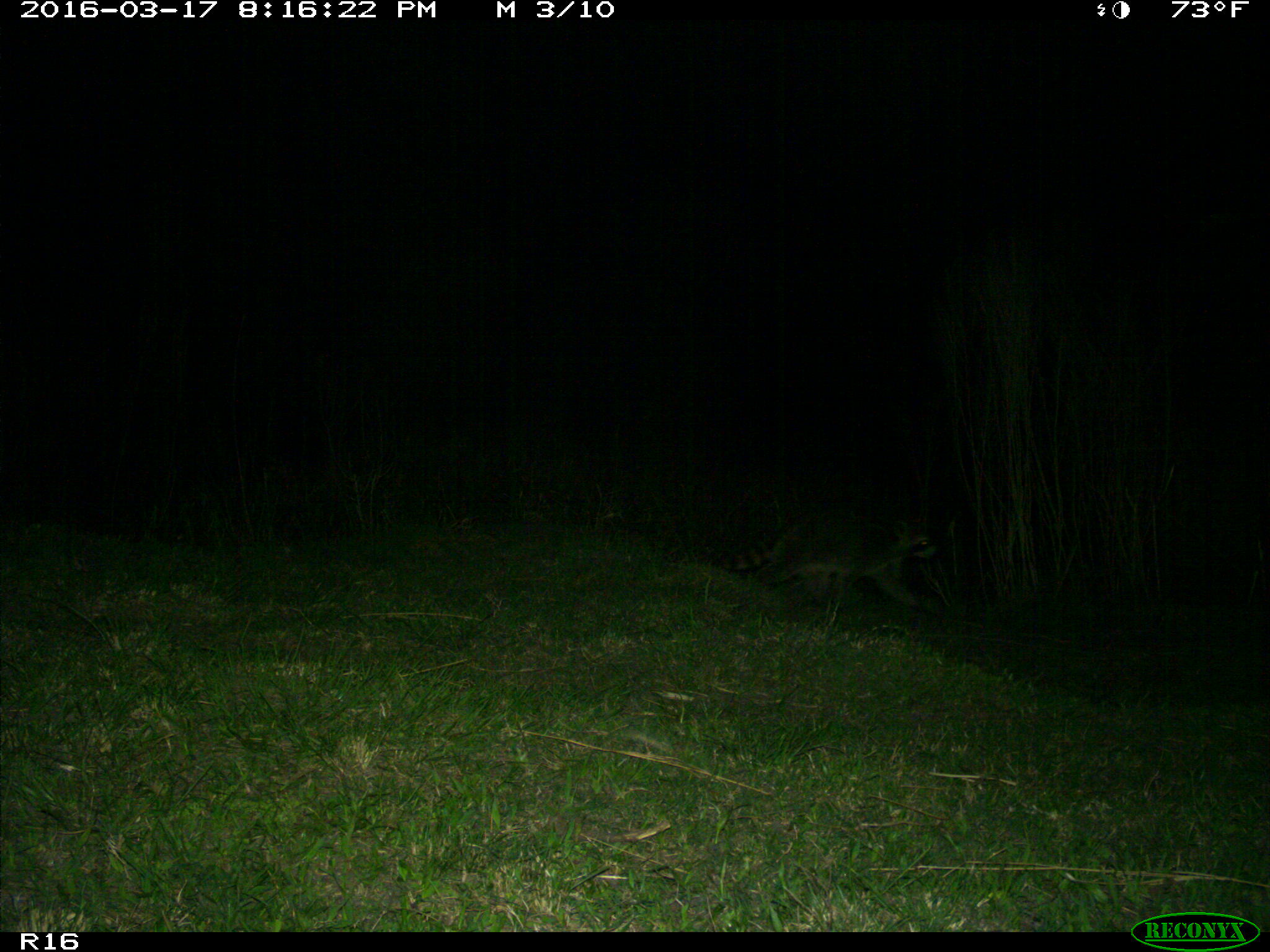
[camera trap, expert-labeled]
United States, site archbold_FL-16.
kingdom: Animalia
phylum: Chordata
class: Mammalia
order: Carnivora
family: Procyonidae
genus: Procyon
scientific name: Procyon lotor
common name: common raccoon